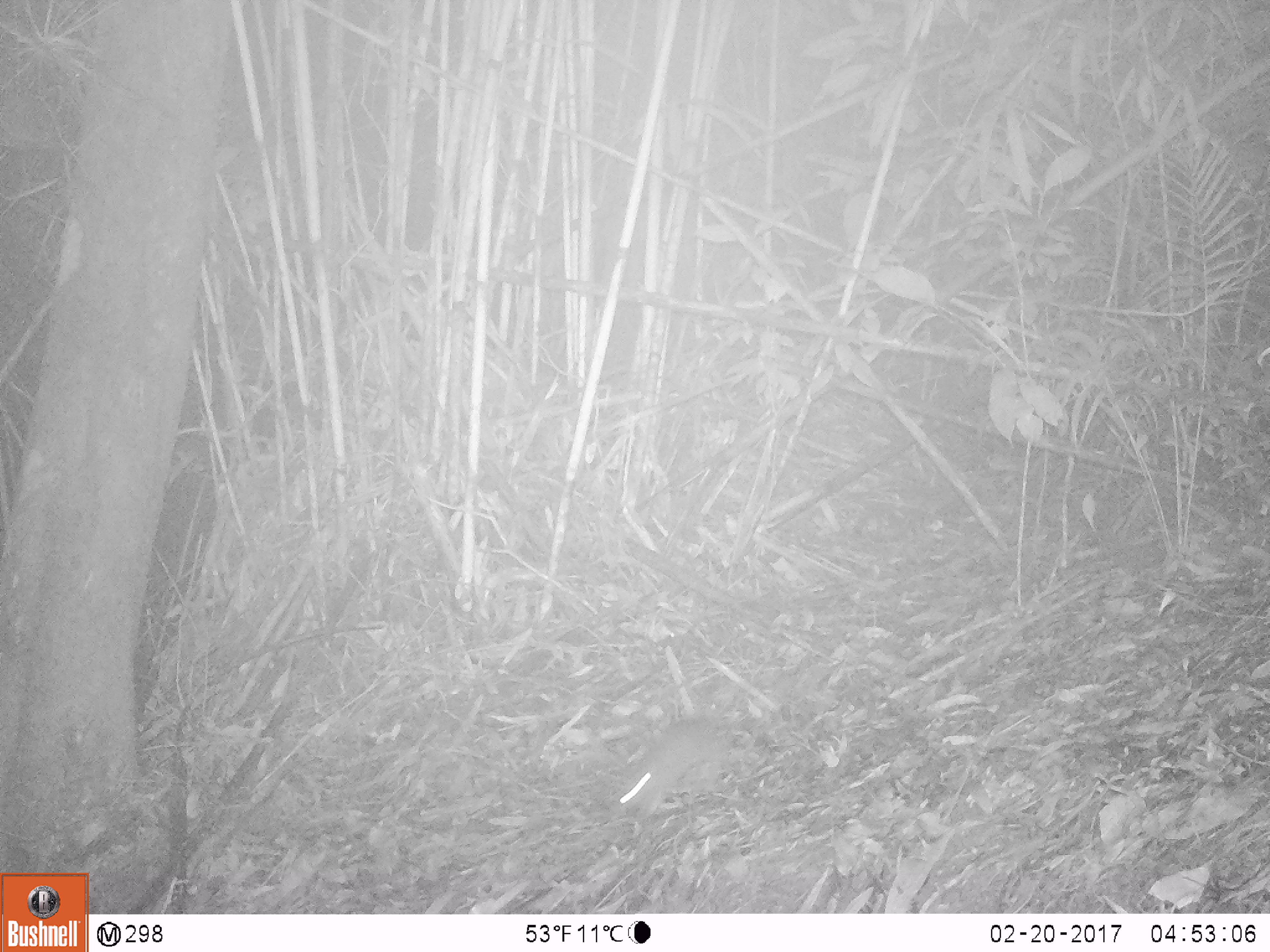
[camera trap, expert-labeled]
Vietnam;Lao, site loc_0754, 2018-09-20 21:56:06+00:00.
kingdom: Animalia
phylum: Chordata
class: Mammalia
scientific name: Mammalia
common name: mammal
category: unidentified small mammal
Unidentified small mammal (mammal) (Mammalia). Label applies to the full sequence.